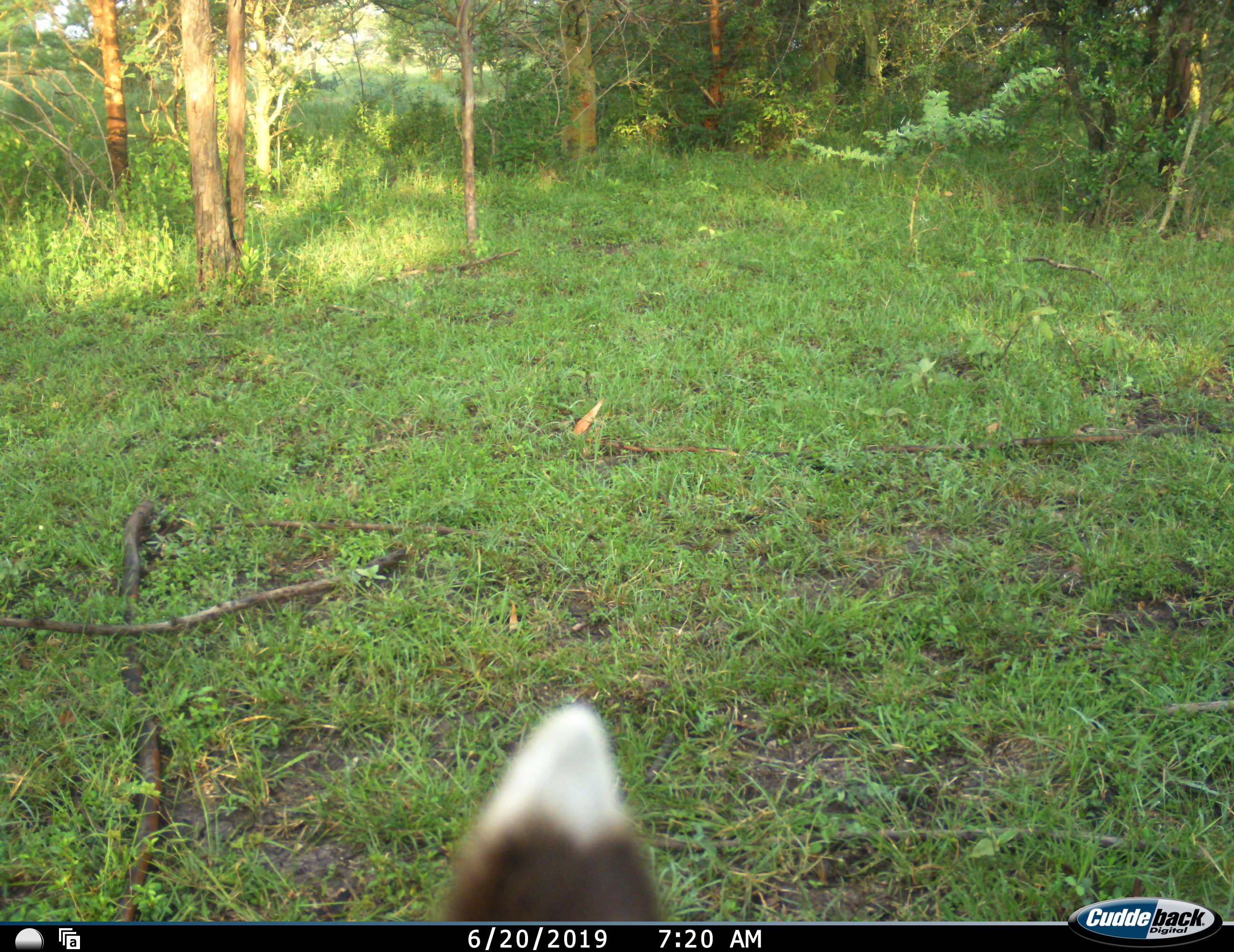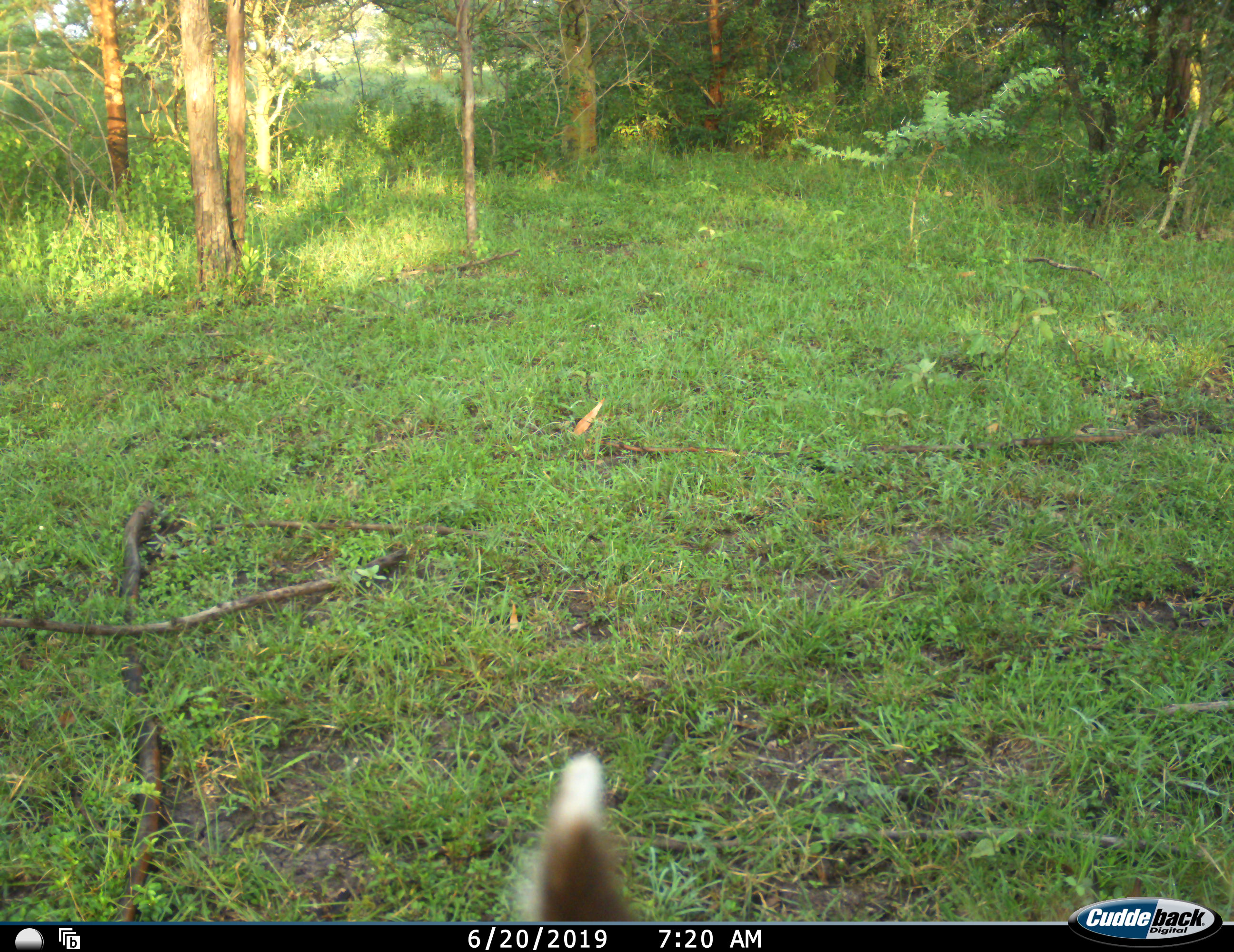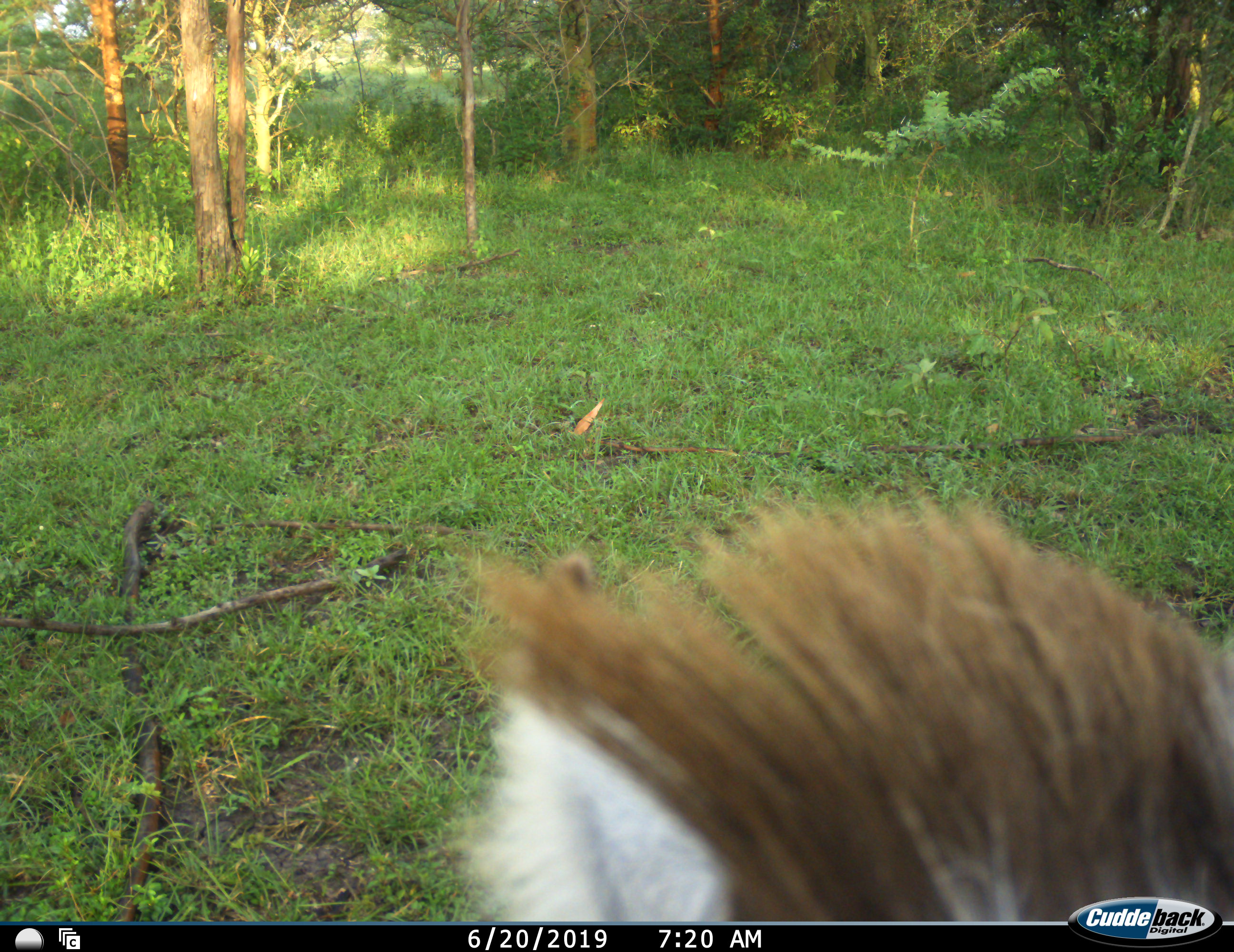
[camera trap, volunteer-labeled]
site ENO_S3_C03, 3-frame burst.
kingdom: Animalia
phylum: Chordata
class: Mammalia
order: Artiodactyla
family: Suidae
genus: Potamochoerus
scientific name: Potamochoerus larvatus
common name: bushpig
Bushpig (Potamochoerus larvatus), count 1. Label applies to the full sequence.